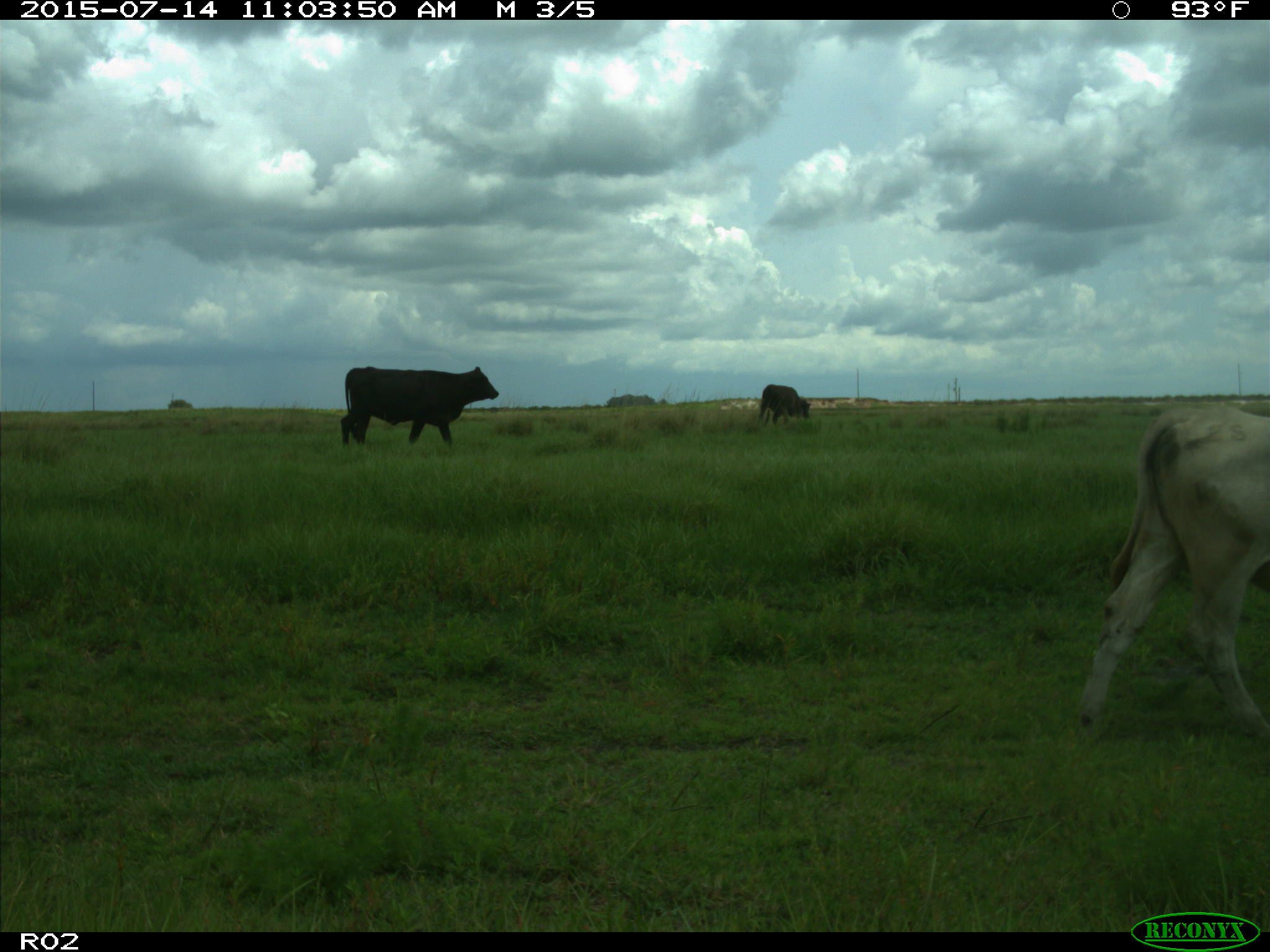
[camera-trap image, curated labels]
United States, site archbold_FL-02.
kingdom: Animalia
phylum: Chordata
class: Mammalia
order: Artiodactyla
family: Bovidae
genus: Bos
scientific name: Bos taurus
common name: domestic cow